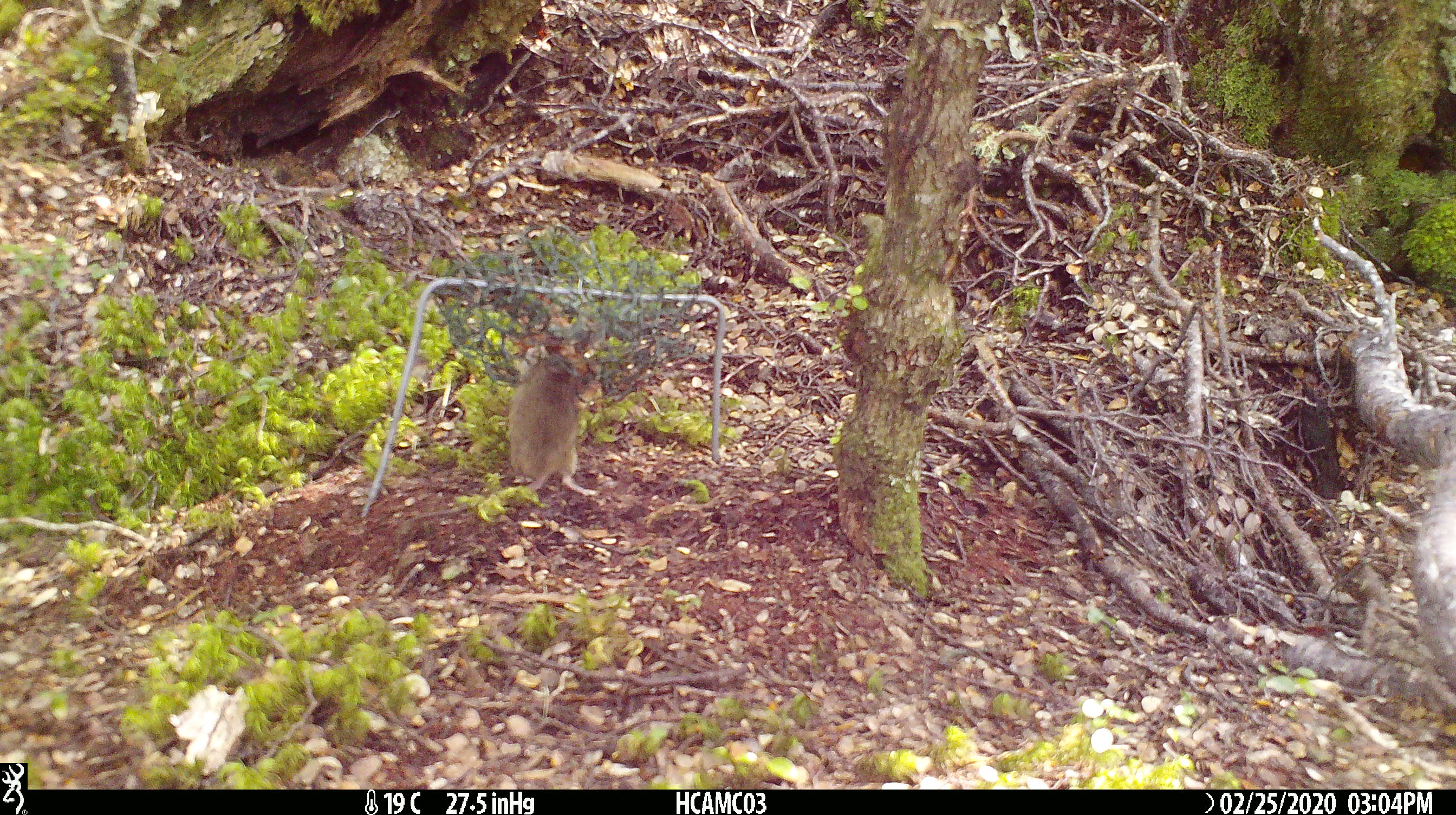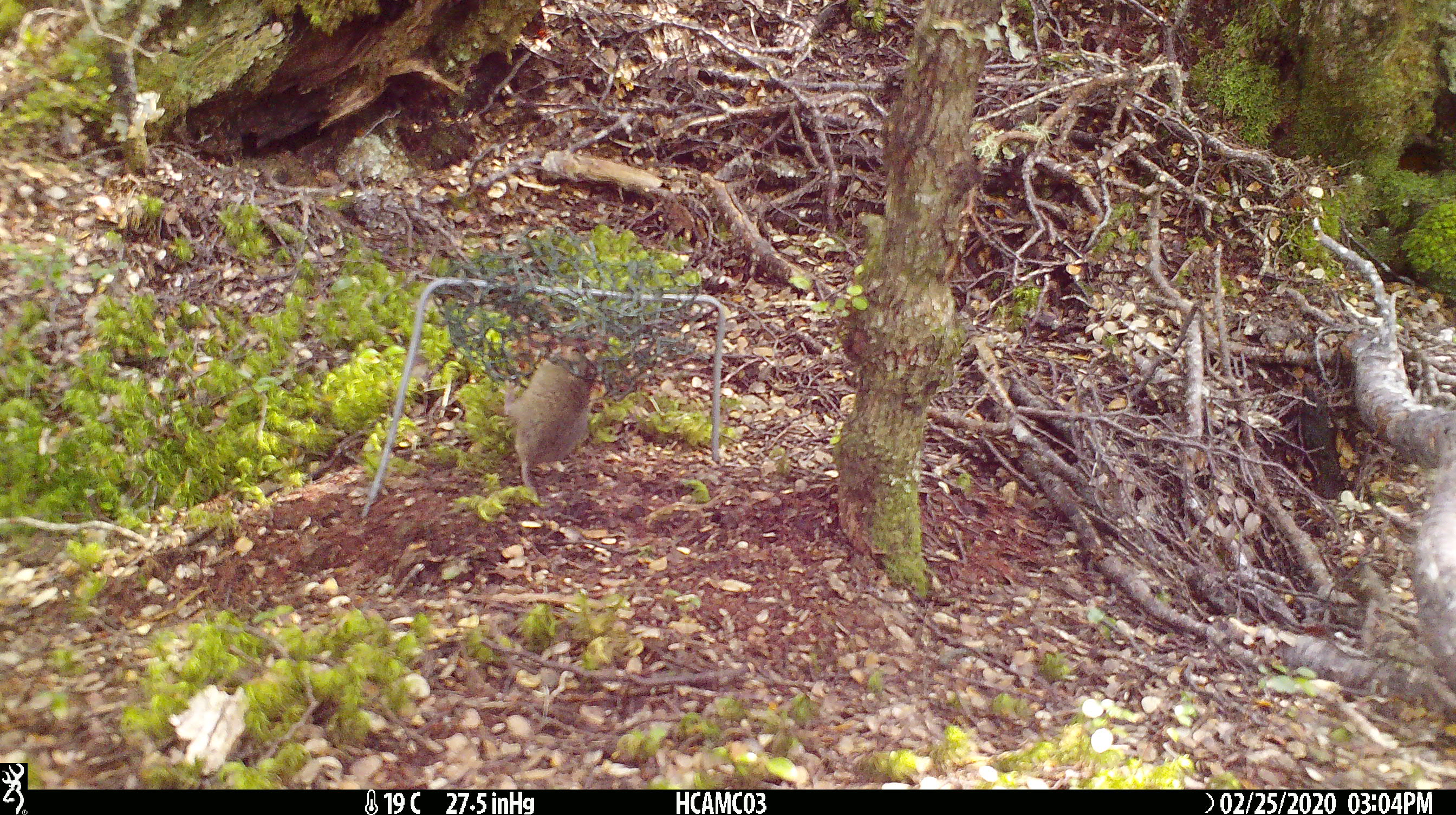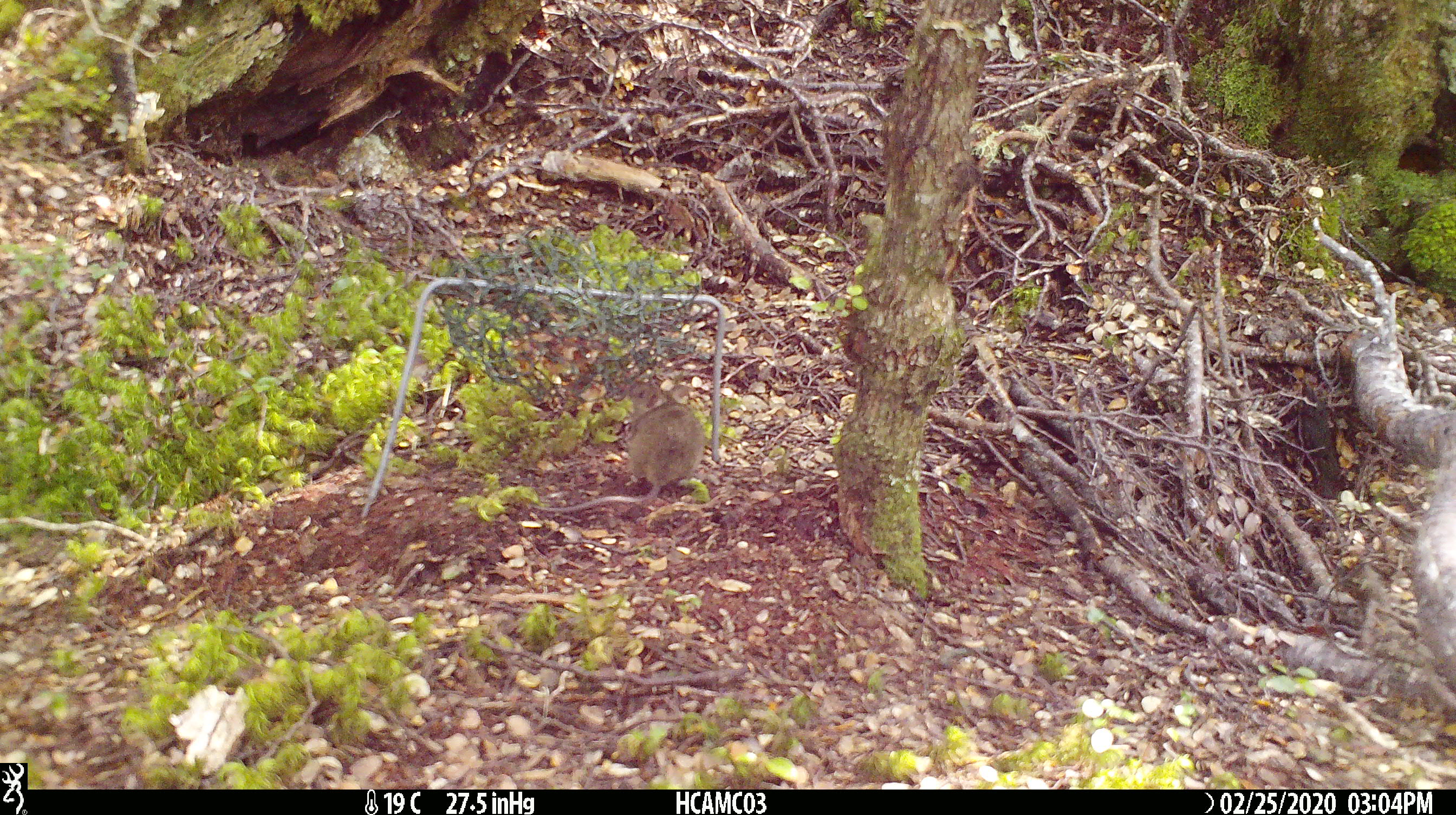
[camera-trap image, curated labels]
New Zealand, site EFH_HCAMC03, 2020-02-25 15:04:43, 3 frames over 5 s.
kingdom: Animalia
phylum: Chordata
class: Mammalia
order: Rodentia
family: Muridae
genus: Mus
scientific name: Mus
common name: mouse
Mouse (Mus).